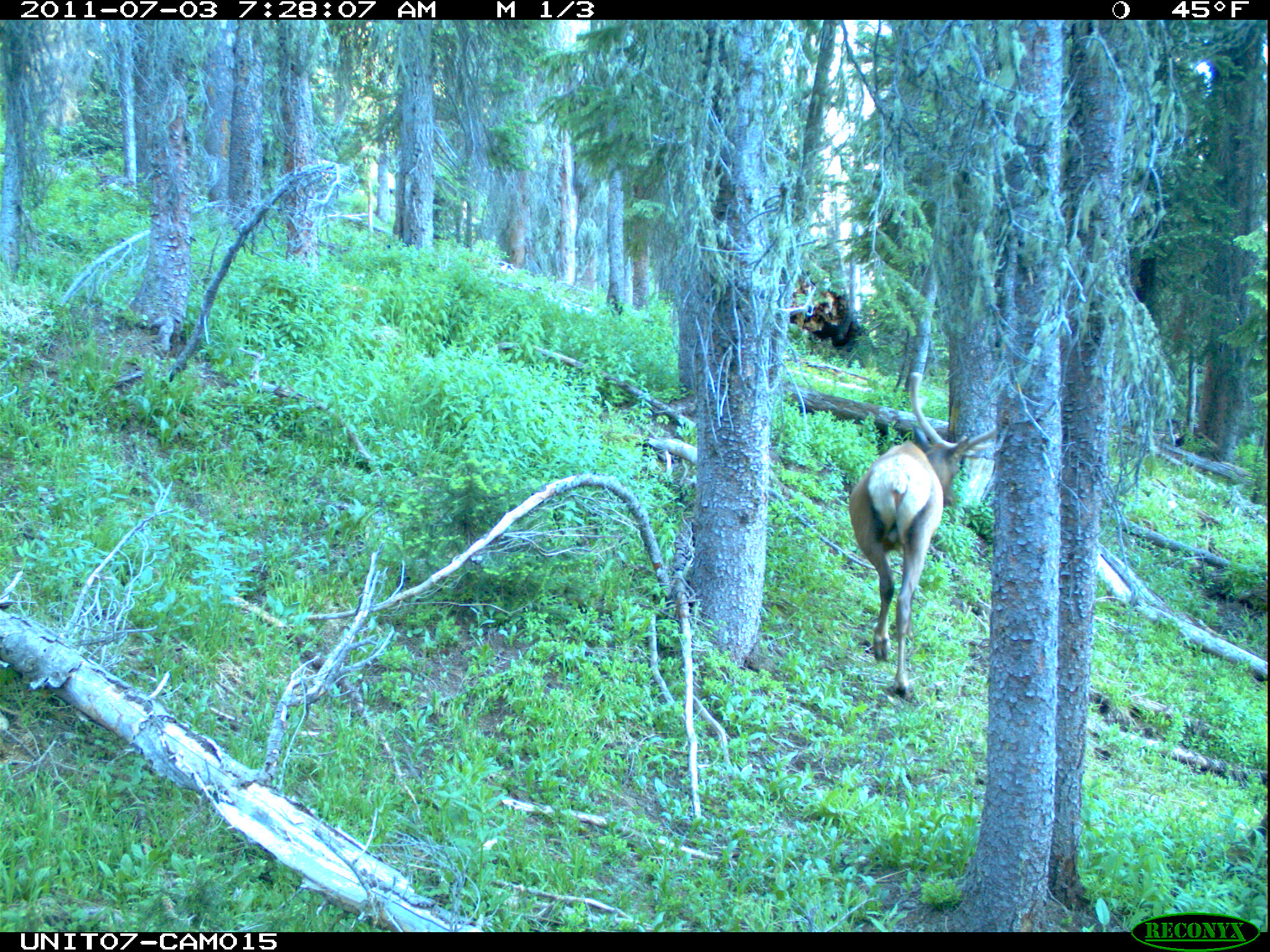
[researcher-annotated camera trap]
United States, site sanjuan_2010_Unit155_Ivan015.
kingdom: Animalia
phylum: Chordata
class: Mammalia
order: Artiodactyla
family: Cervidae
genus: Cervus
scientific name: Cervus elaphus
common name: red deer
Cervus elaphus (red deer).